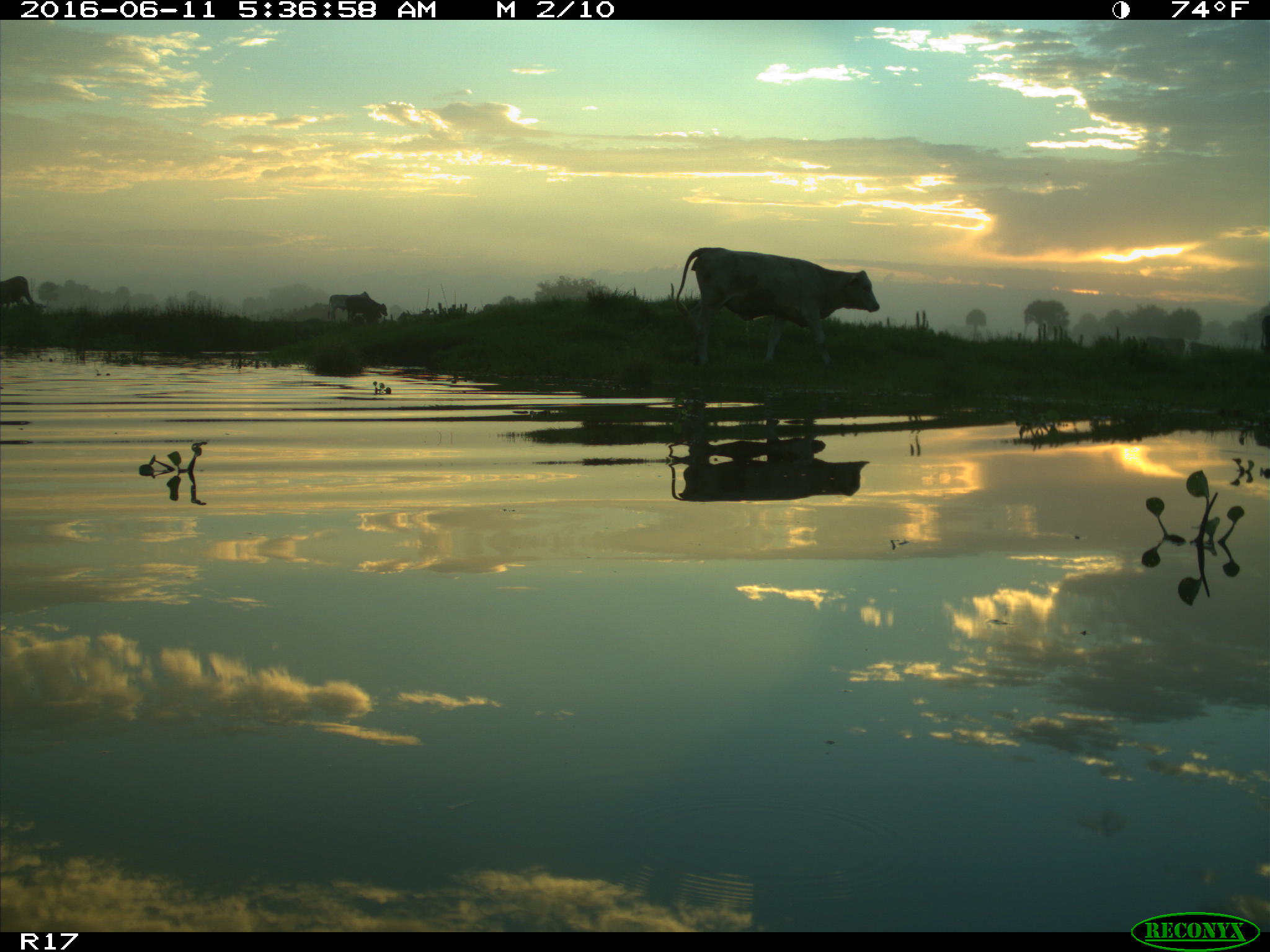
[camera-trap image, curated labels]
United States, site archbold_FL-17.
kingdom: Animalia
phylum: Chordata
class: Mammalia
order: Artiodactyla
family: Bovidae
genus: Bos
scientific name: Bos taurus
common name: domestic cow